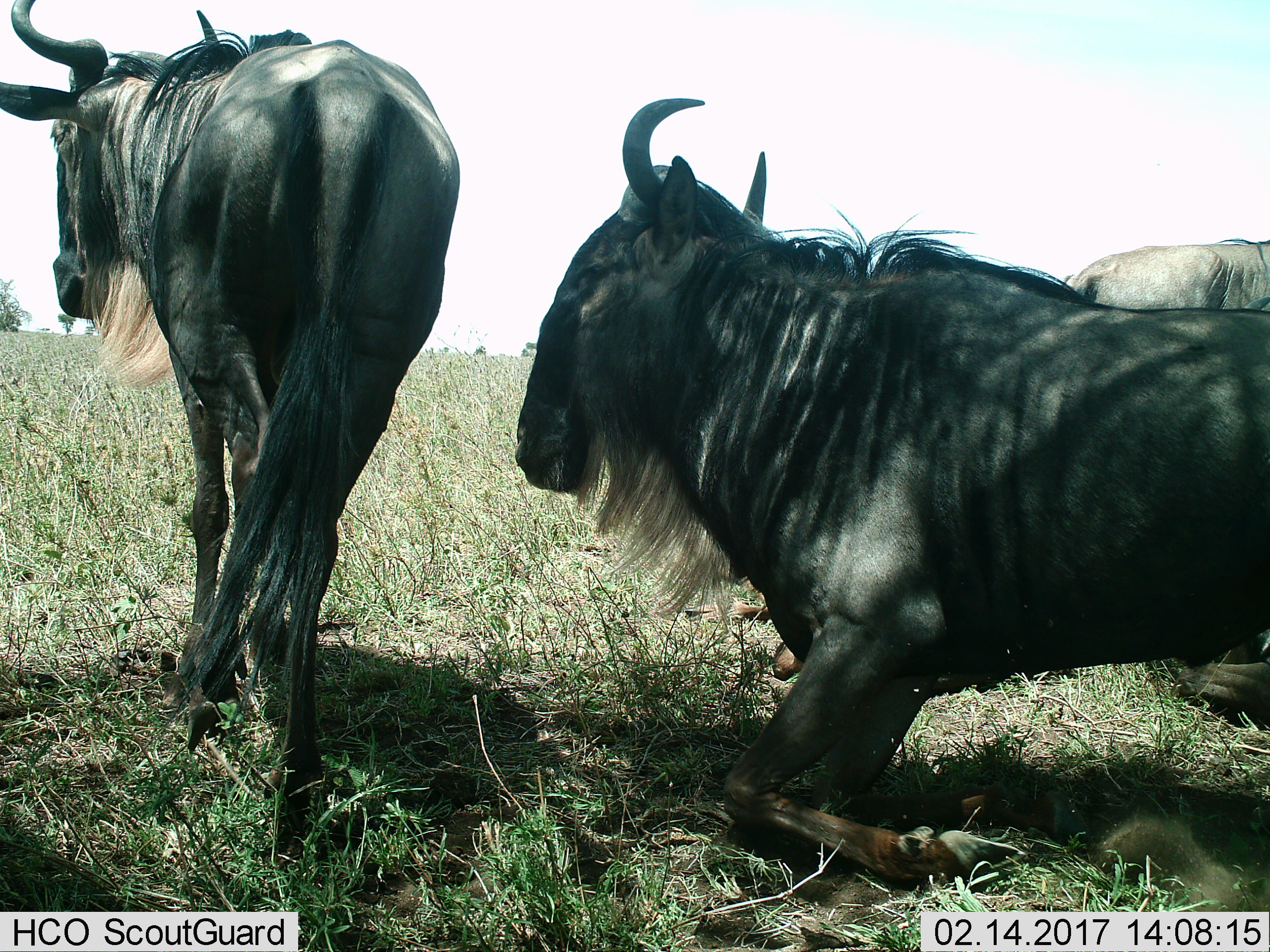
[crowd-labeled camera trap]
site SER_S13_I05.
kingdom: Animalia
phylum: Chordata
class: Mammalia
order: Artiodactyla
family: Bovidae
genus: Connochaetes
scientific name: Connochaetes taurinus taurinus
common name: blue wildebeest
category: wildebeestblue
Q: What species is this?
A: Wildebeestblue (blue wildebeest) (Connochaetes taurinus taurinus).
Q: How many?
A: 4.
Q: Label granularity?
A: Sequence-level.